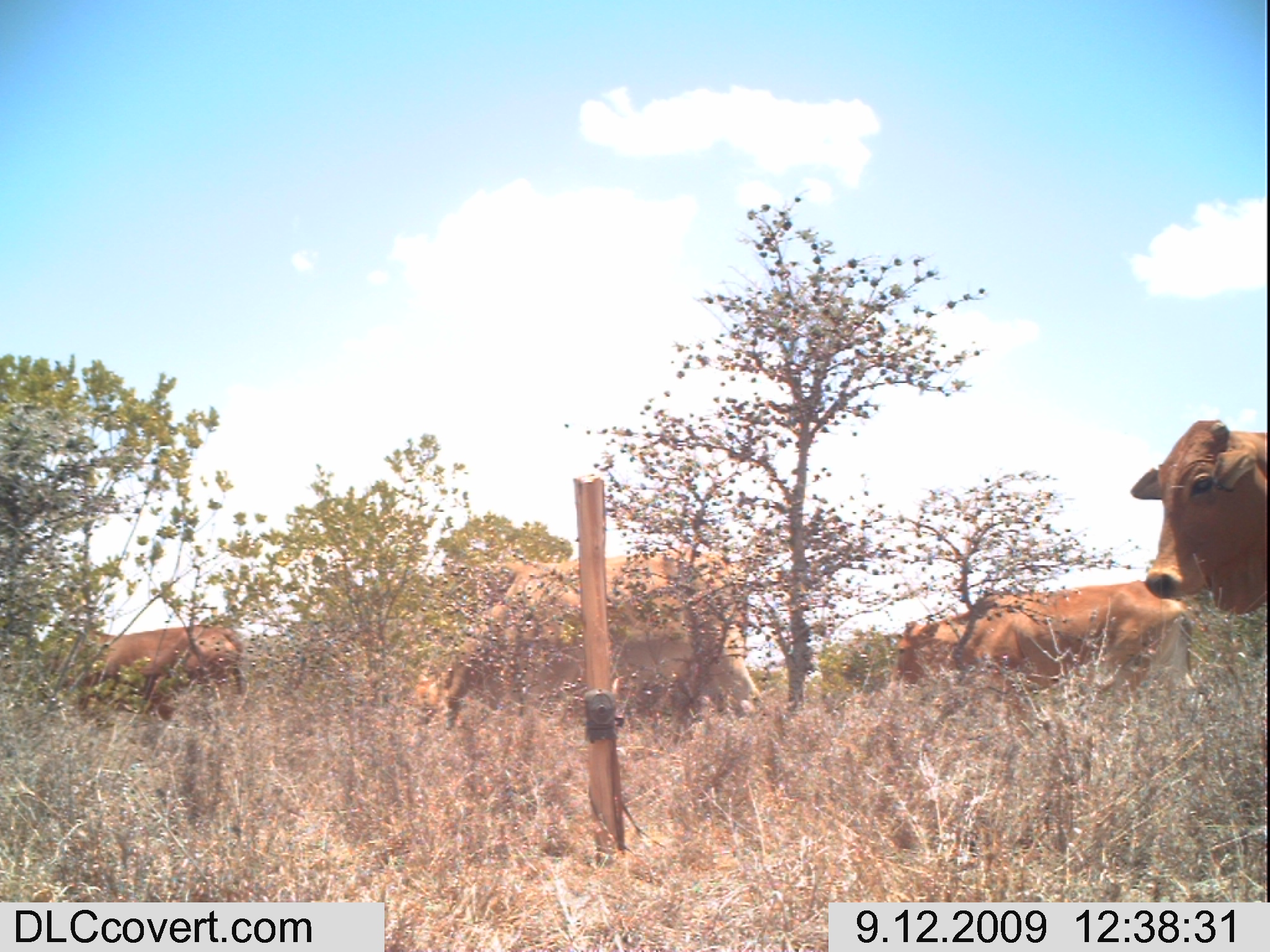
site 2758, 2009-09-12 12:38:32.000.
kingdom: Animalia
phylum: Chordata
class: Mammalia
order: Artiodactyla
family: Bovidae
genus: Bos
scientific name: Bos taurus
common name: domestic cattle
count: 4